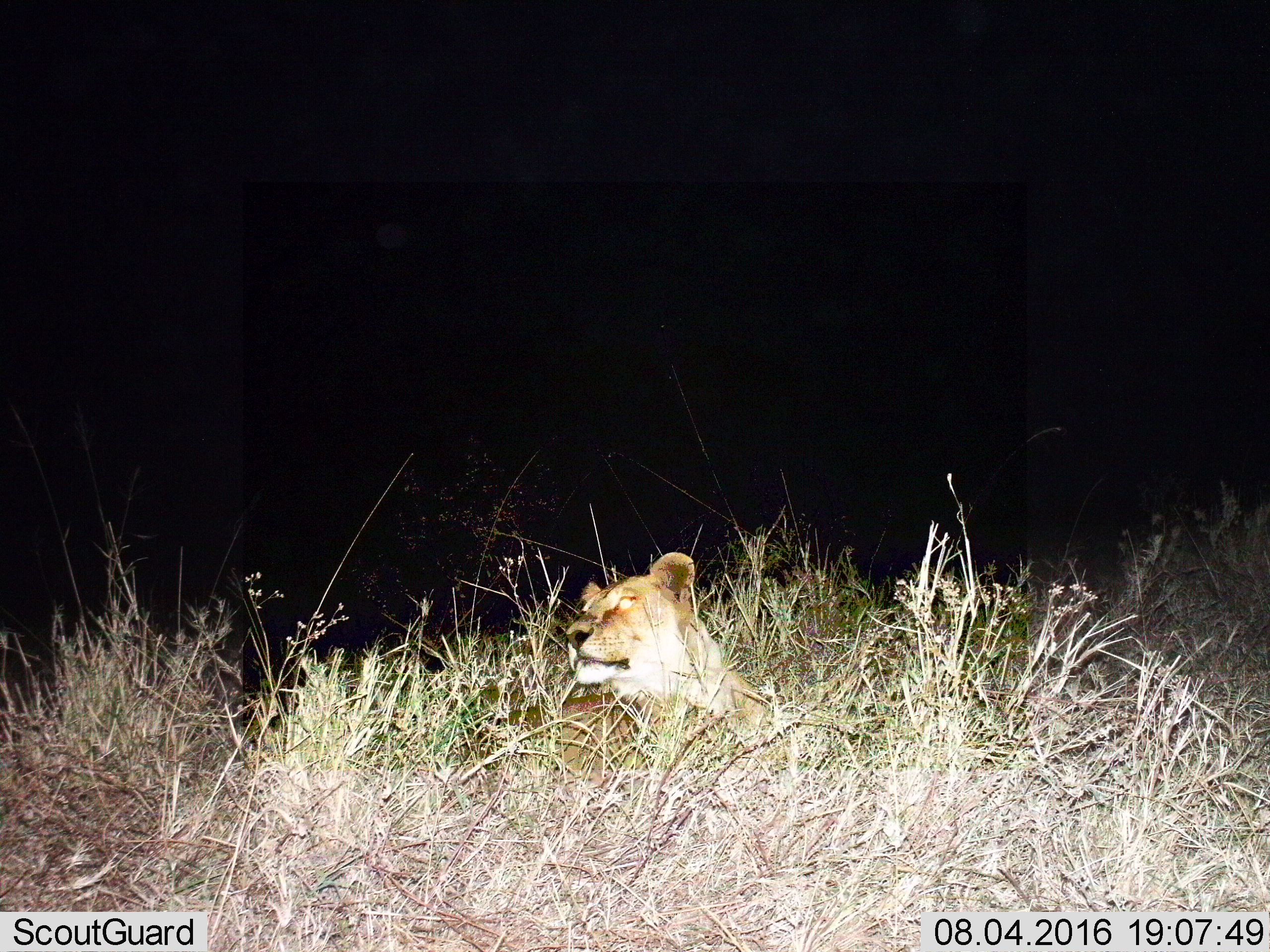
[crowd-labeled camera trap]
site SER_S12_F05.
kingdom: Animalia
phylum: Chordata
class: Mammalia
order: Carnivora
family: Felidae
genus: Panthera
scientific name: Panthera leo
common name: lion female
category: lionfemale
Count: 1.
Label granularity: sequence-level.